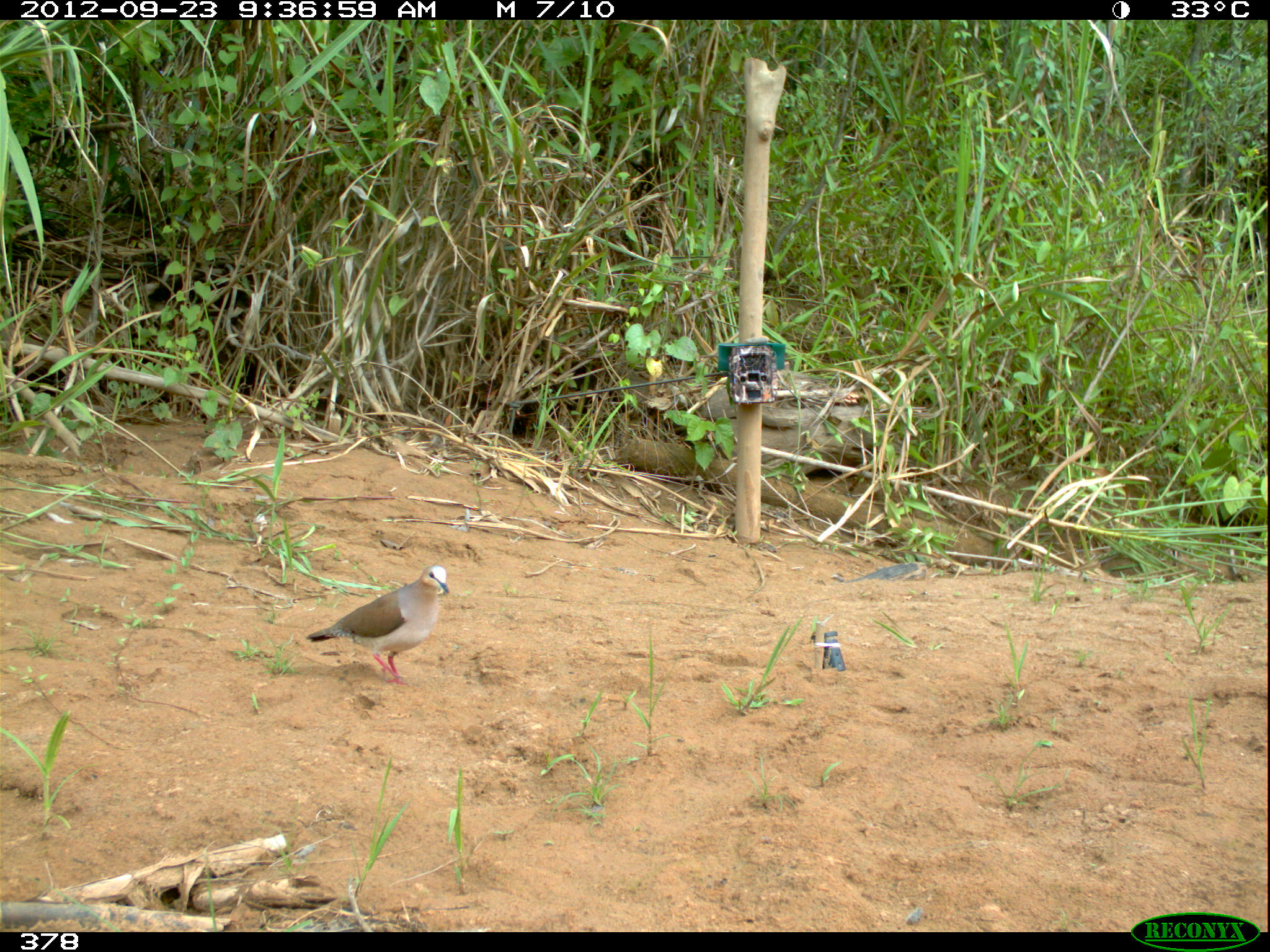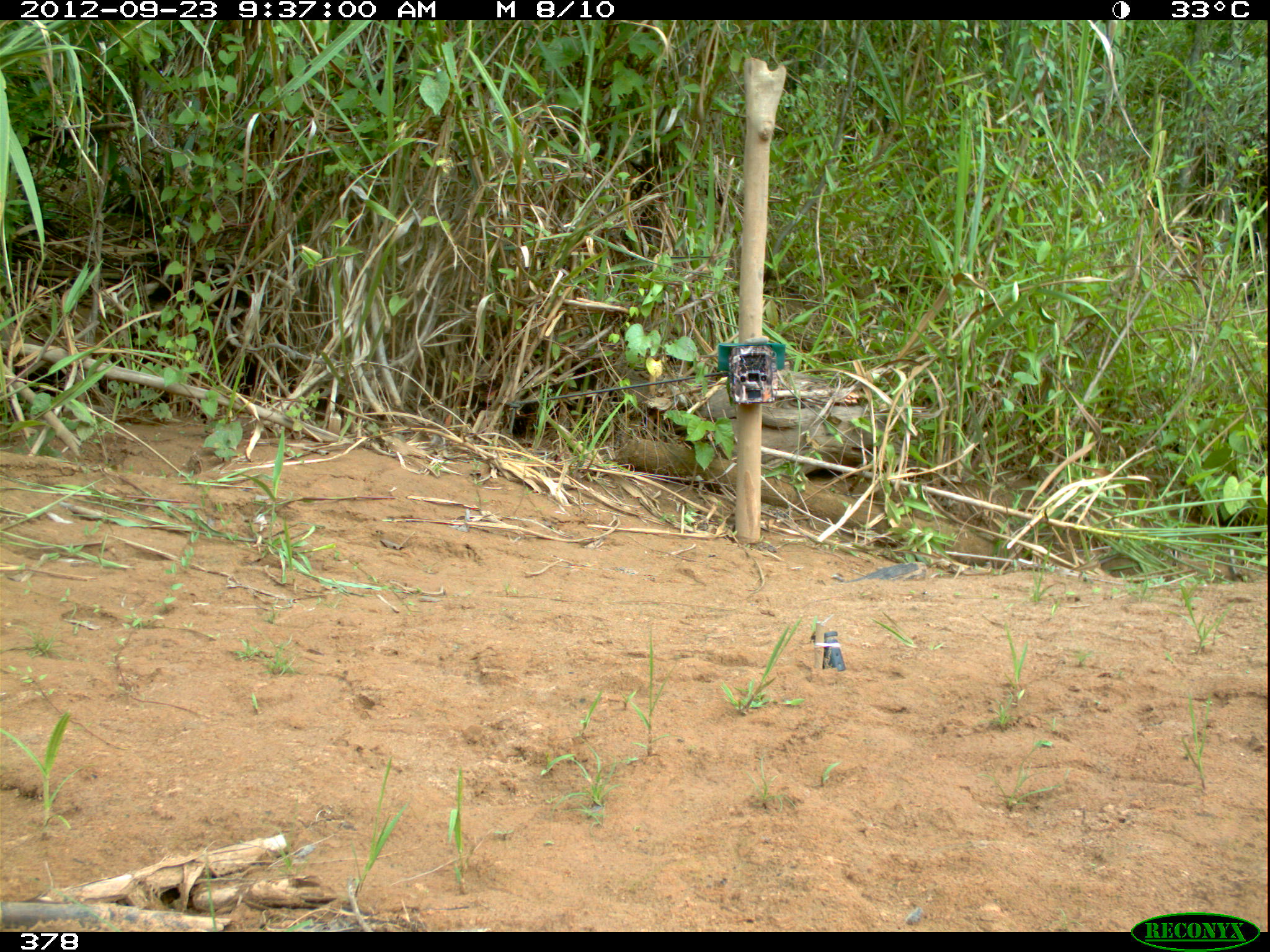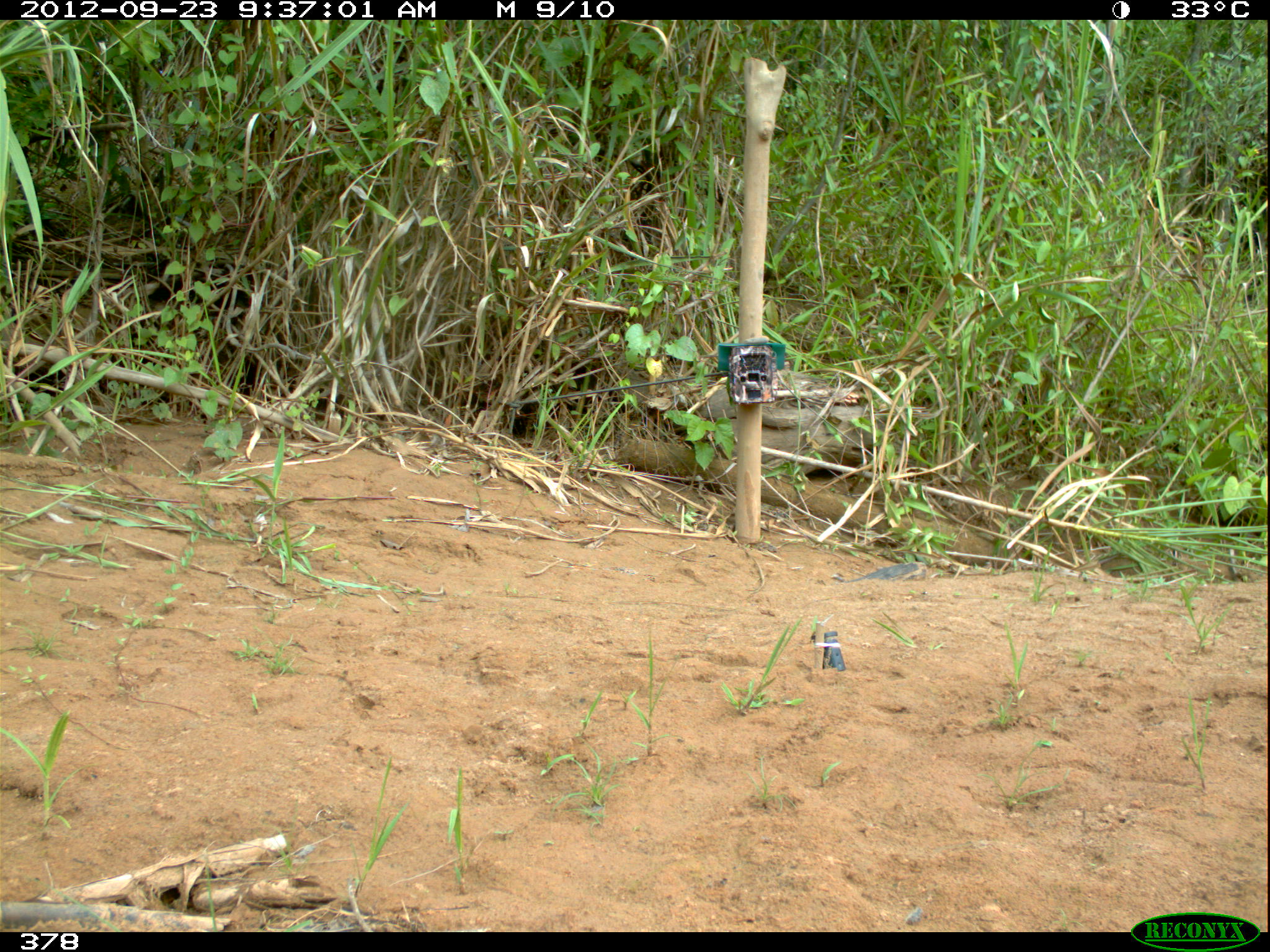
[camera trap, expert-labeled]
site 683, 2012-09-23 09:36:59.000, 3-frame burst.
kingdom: Animalia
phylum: Chordata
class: Aves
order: Columbiformes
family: Columbidae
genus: Leptotila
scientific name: Leptotila rufaxilla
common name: gray-fronted dove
Leptotila rufaxilla (gray-fronted dove).